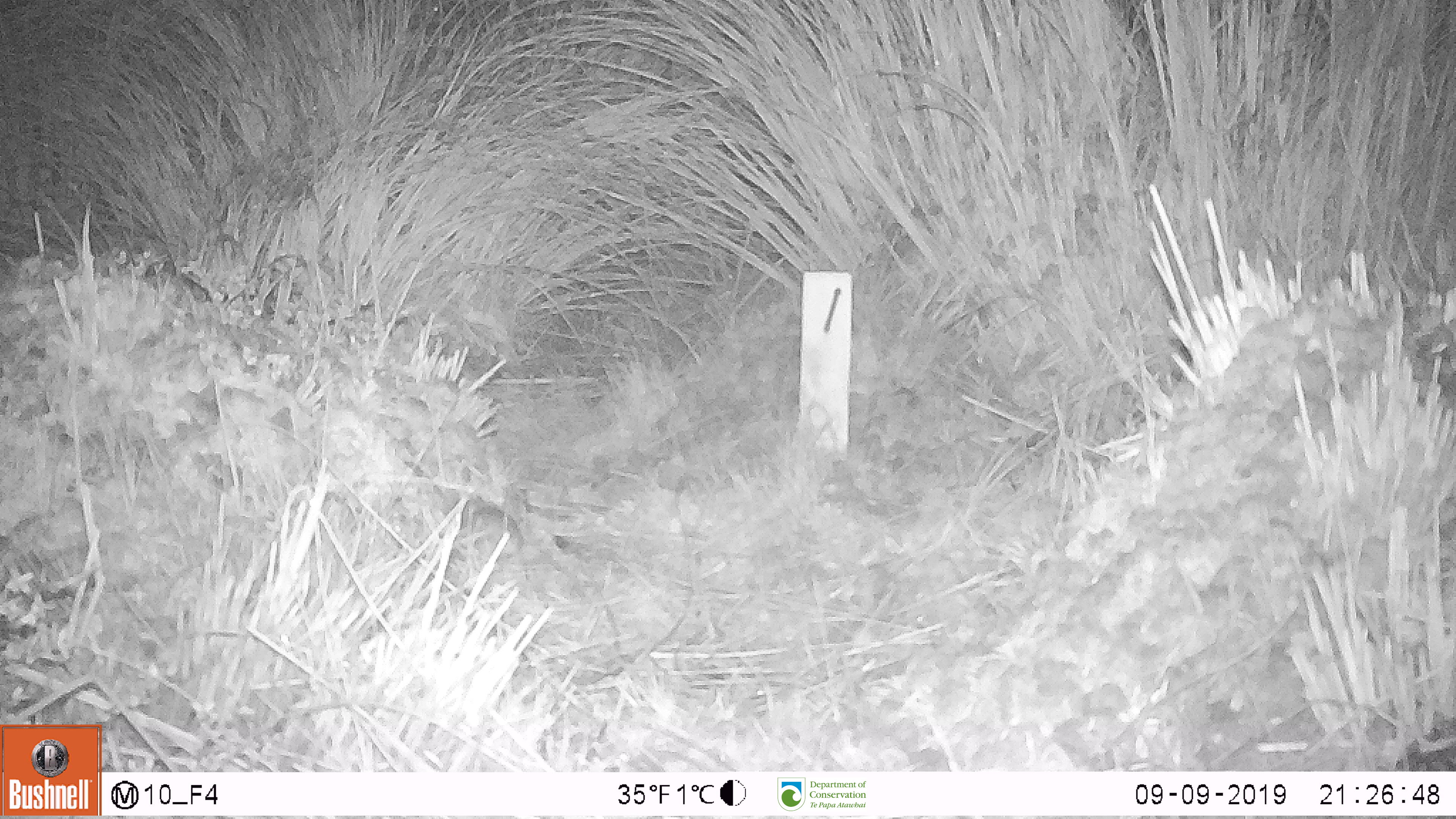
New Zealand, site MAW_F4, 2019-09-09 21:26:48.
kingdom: Animalia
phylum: Chordata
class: Mammalia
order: Rodentia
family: Muridae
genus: Mus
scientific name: Mus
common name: mouse